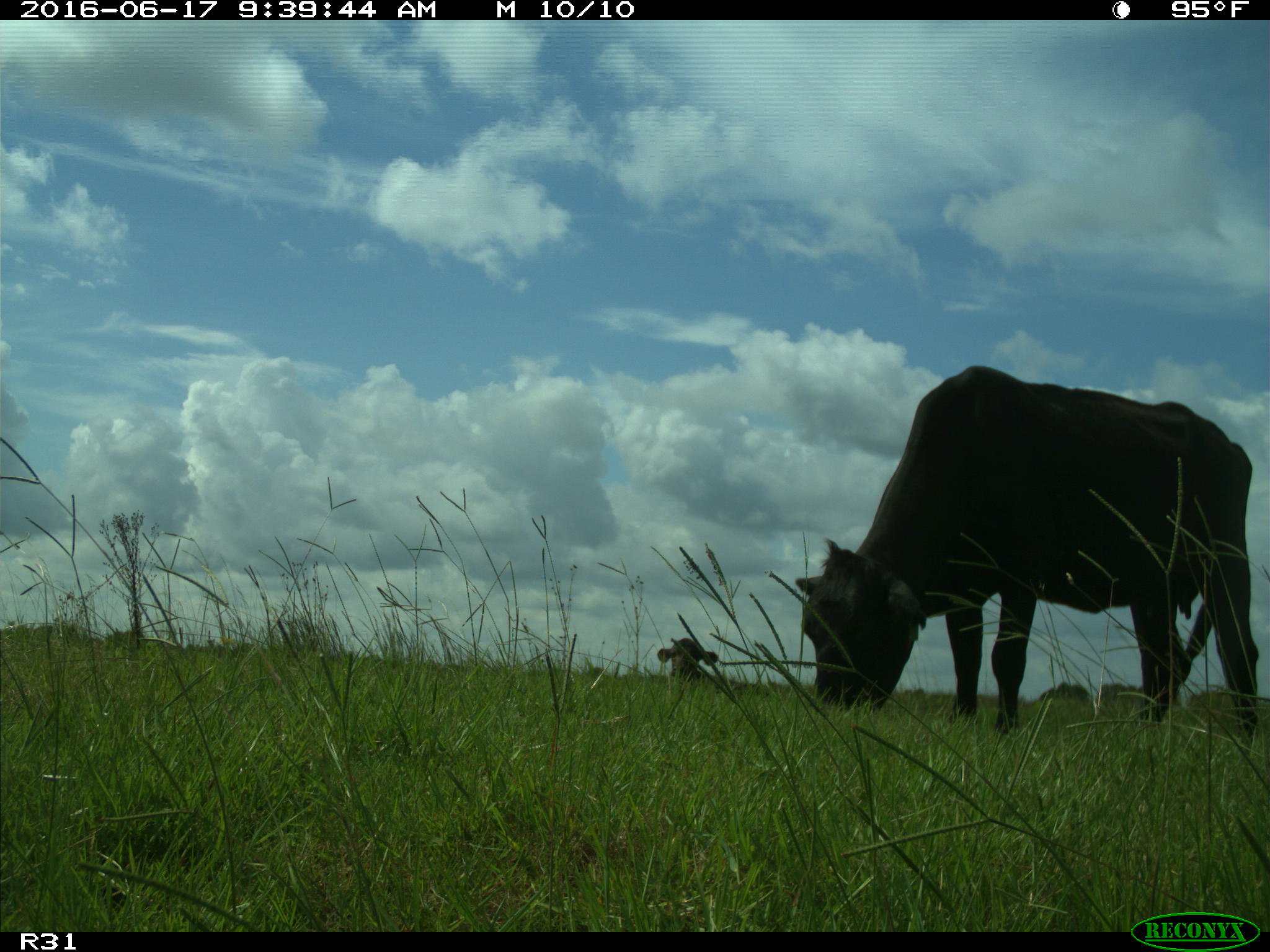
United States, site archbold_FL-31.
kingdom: Animalia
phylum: Chordata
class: Mammalia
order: Artiodactyla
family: Bovidae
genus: Bos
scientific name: Bos taurus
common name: domestic cow